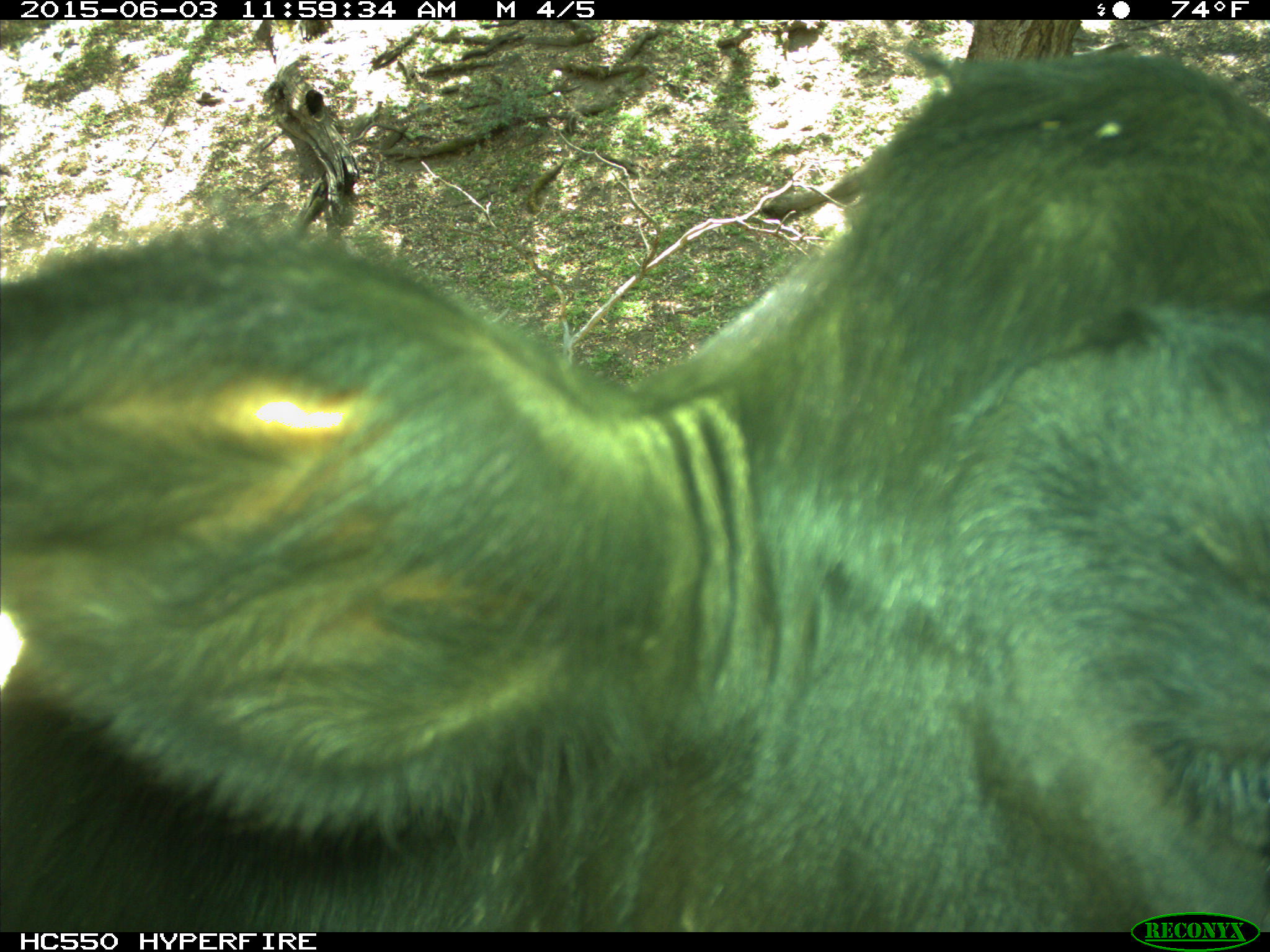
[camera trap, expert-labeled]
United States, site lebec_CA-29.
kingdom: Animalia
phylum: Chordata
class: Mammalia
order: Artiodactyla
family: Bovidae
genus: Bos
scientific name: Bos taurus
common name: domestic cow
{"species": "Bos taurus (domestic cow)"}